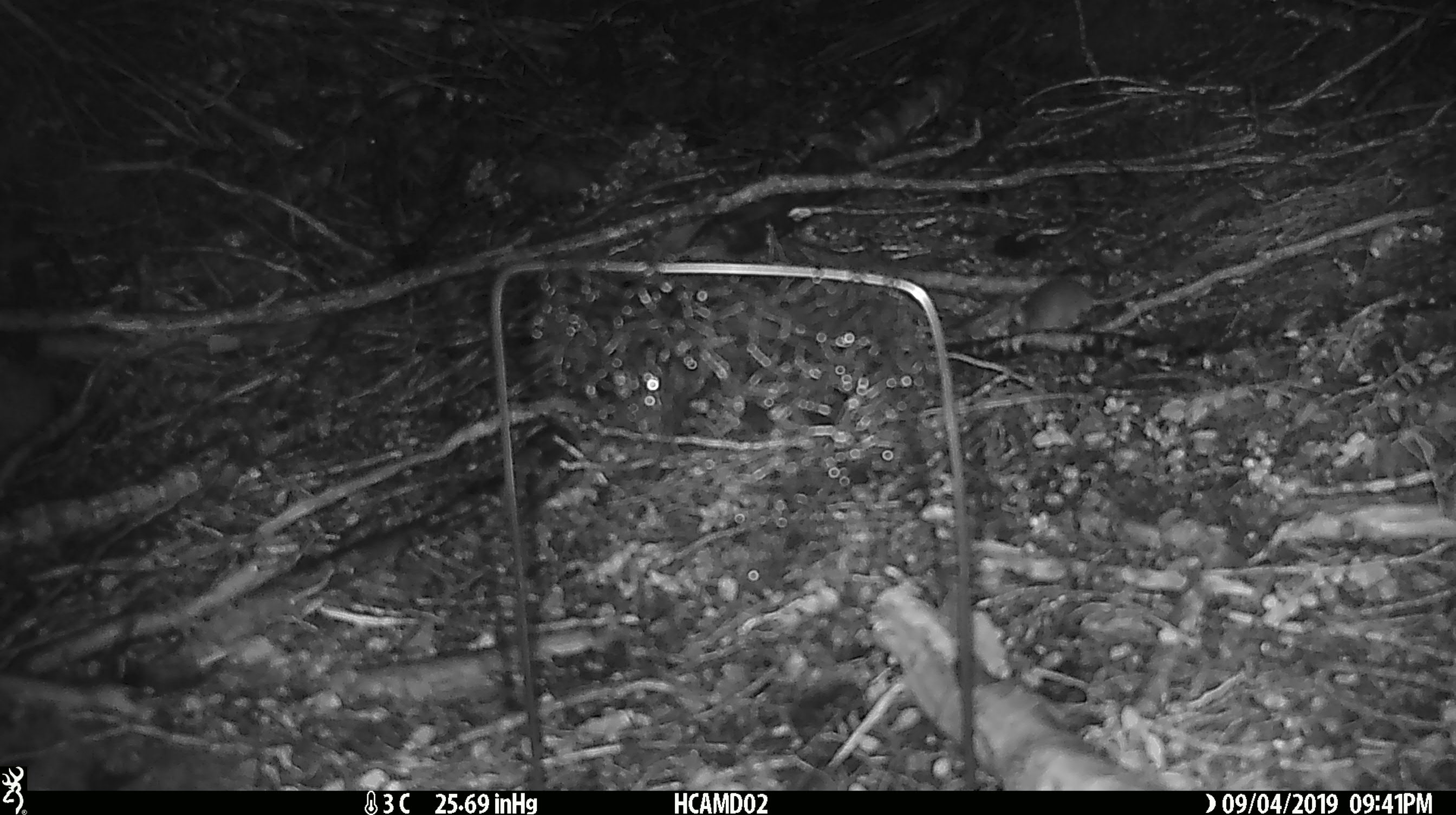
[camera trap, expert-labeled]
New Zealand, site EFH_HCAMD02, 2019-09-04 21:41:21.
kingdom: Animalia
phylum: Chordata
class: Mammalia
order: Rodentia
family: Muridae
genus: Mus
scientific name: Mus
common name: mouse